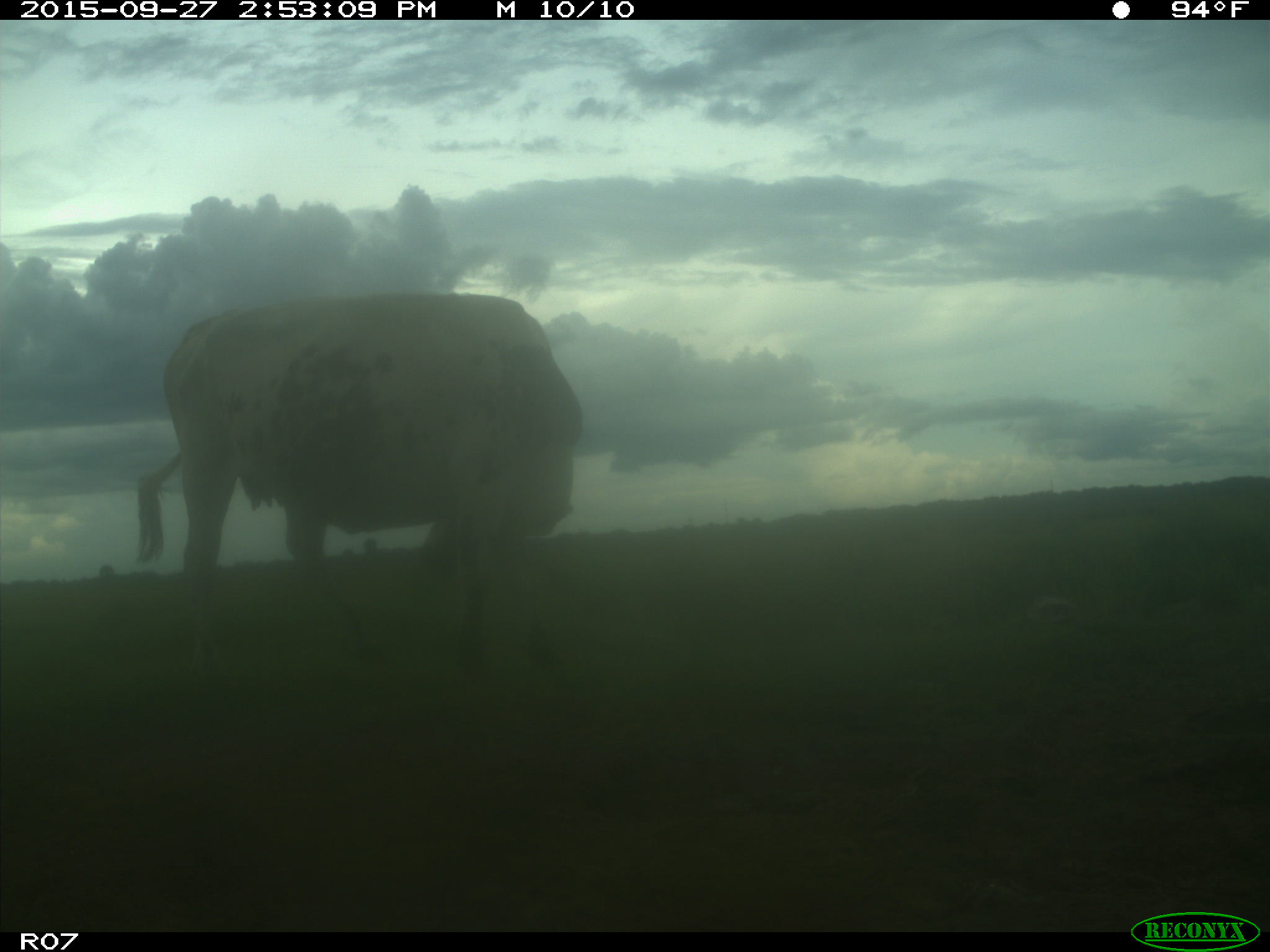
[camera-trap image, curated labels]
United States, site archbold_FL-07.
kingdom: Animalia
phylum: Chordata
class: Mammalia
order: Artiodactyla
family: Bovidae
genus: Bos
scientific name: Bos taurus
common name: domestic cow